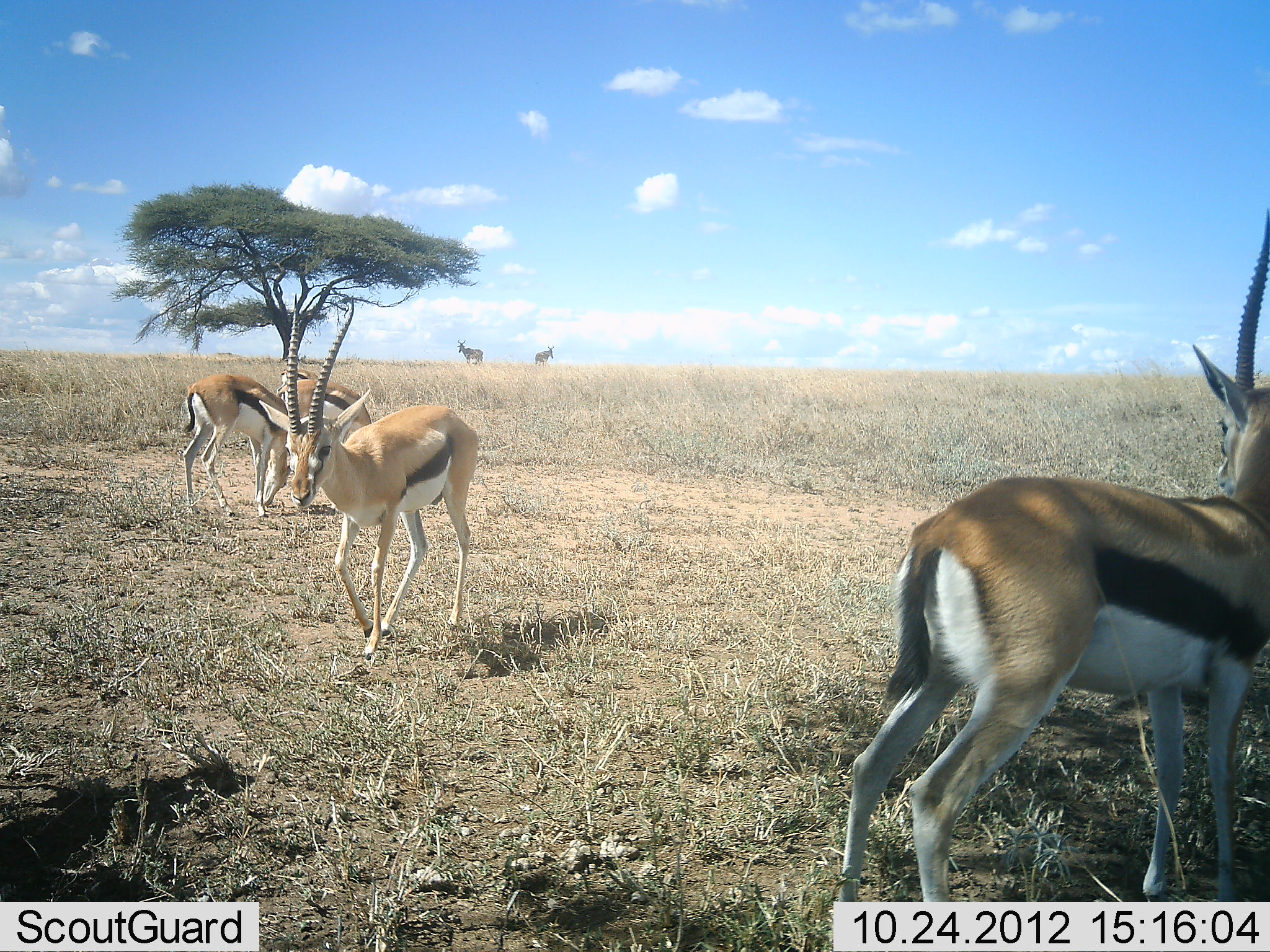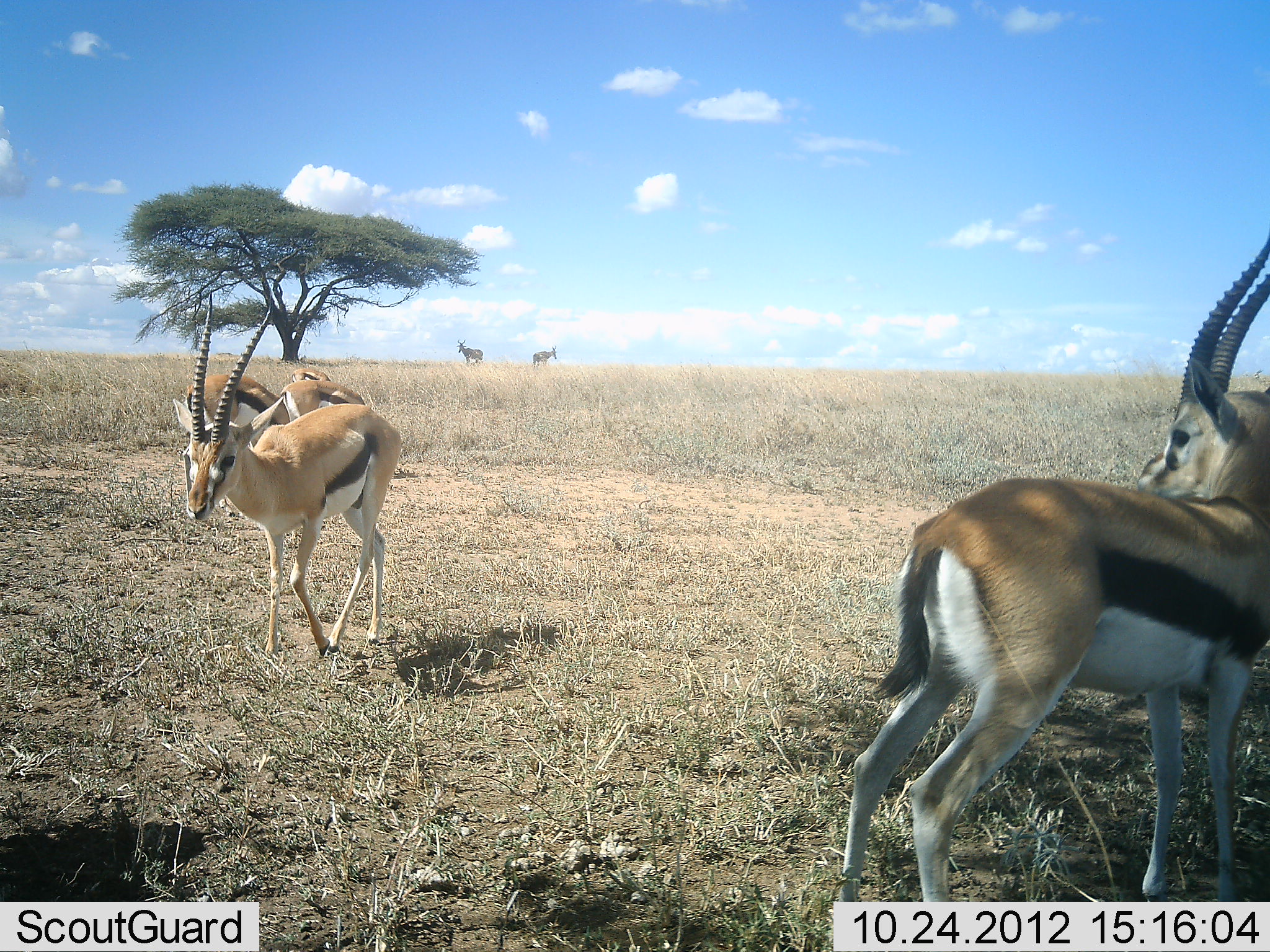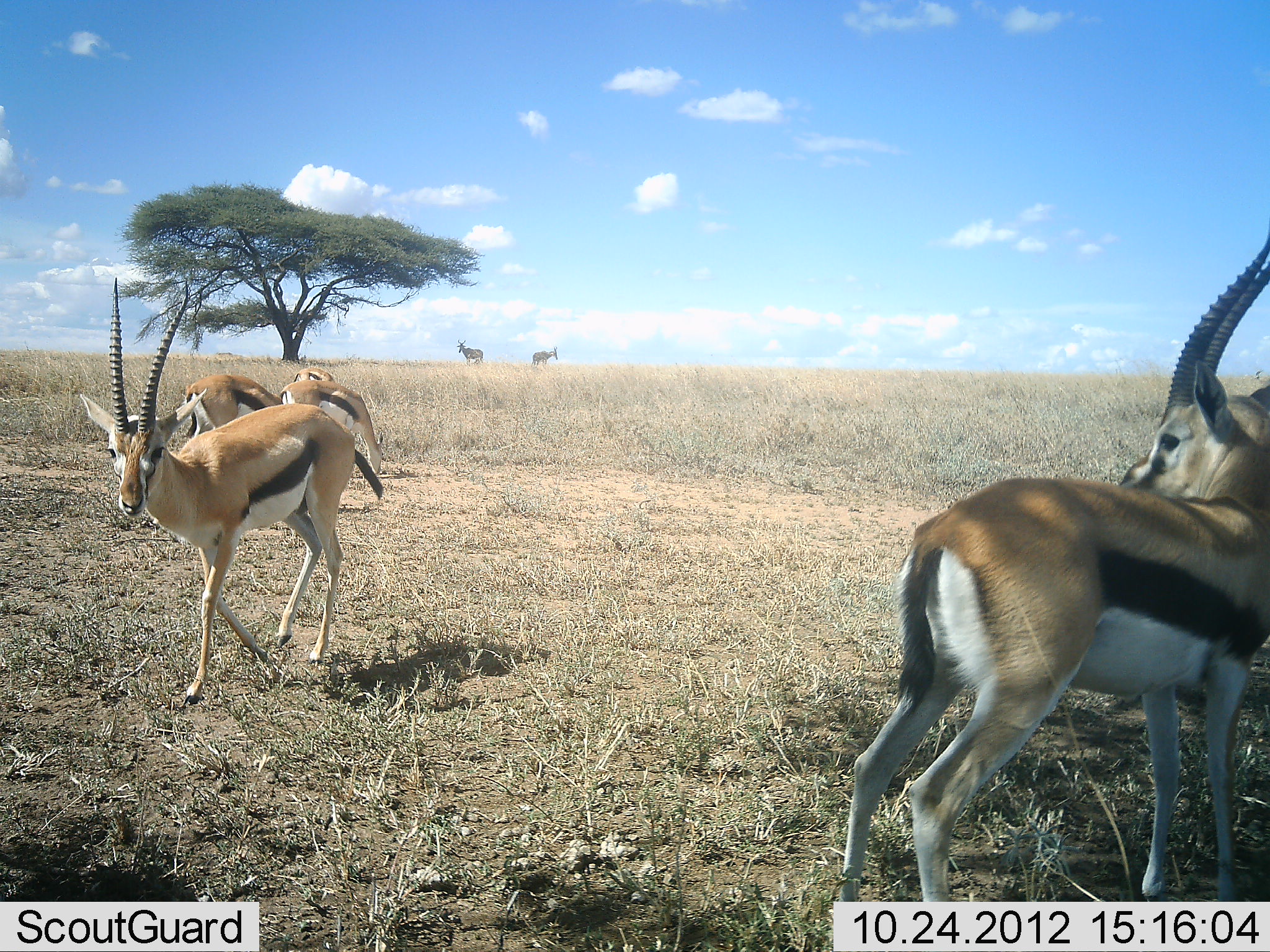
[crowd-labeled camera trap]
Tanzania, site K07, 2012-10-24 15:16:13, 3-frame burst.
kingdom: Animalia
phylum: Chordata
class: Mammalia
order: Artiodactyla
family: Bovidae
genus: Eudorcas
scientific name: Eudorcas thomsonii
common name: thomson's gazelle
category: gazellethomsons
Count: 5.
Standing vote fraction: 76%.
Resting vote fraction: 5%.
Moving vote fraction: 76%.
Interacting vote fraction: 5%.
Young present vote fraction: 0%.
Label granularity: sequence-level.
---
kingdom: Animalia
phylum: Chordata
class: Mammalia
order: Artiodactyla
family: Bovidae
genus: Alcelaphus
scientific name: Alcelaphus buselaphus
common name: hartebeest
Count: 2.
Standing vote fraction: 100%.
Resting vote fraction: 0%.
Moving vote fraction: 0%.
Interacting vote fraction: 0%.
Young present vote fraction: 0%.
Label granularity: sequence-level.